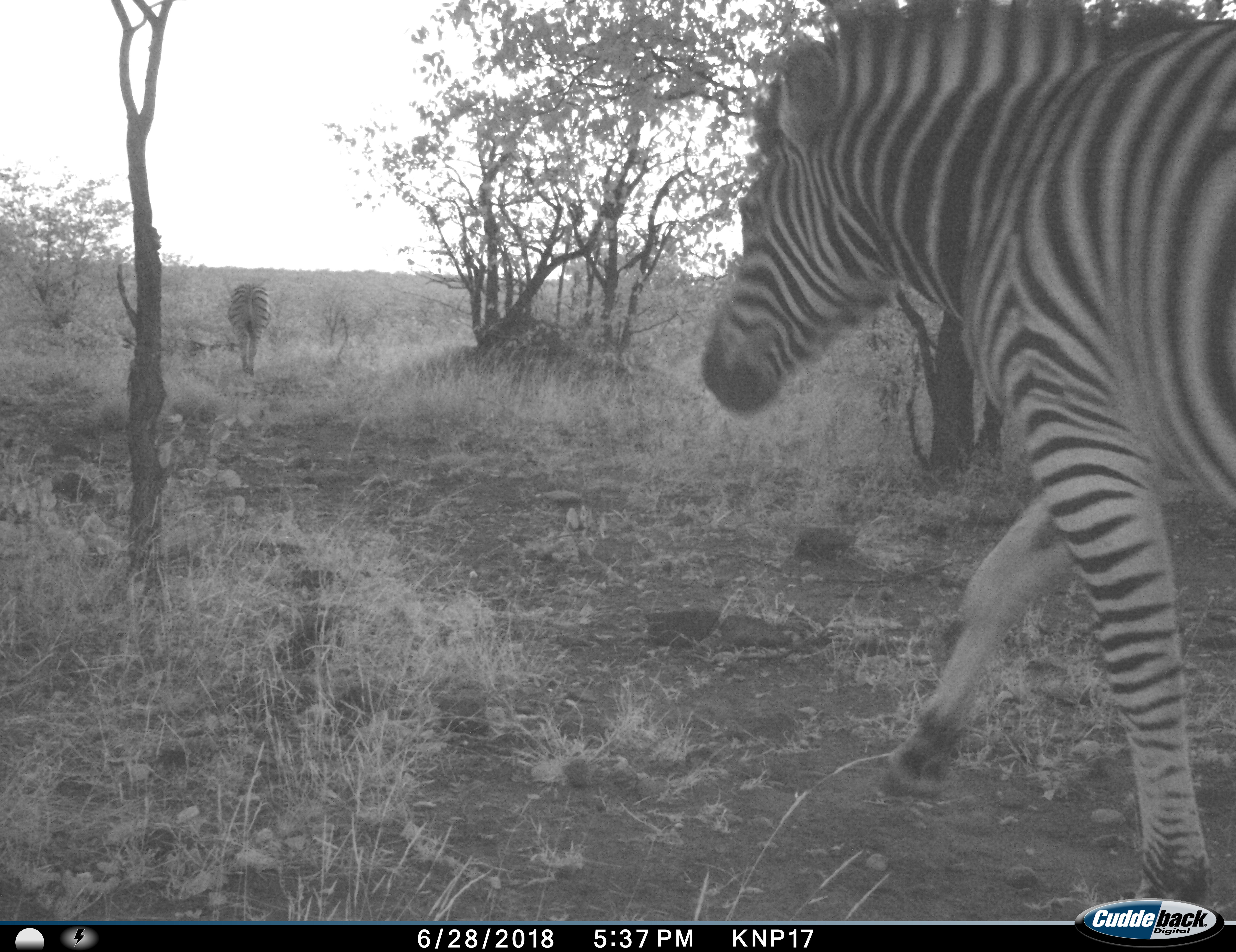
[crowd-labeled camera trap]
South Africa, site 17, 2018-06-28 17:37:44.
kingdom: Animalia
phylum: Chordata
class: Mammalia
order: Perissodactyla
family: Equidae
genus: Equus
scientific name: Equus quagga burchellii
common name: burchell's zebra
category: zebraburchells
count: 2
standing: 0%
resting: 0%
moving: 100%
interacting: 0%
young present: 0%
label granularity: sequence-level